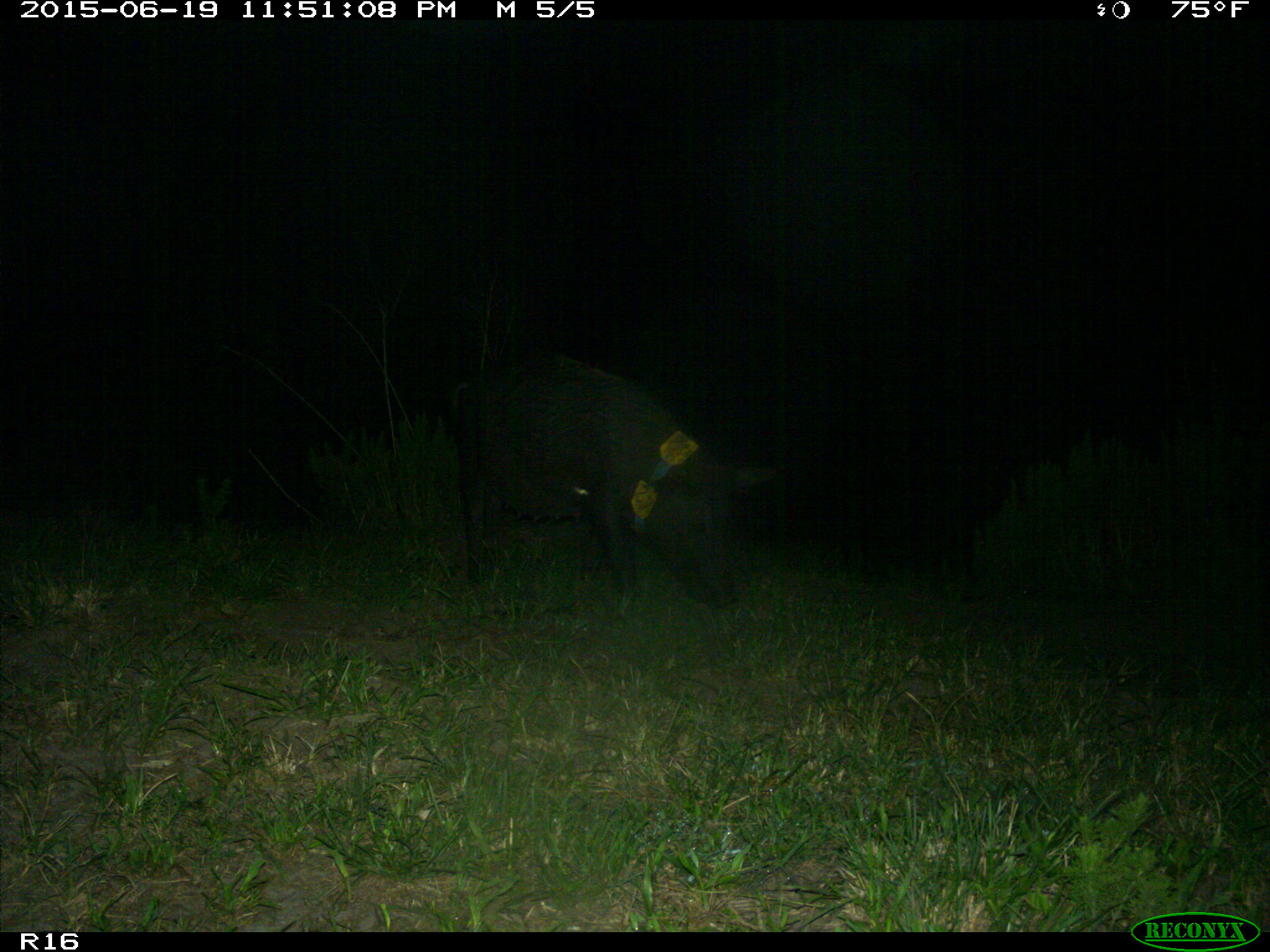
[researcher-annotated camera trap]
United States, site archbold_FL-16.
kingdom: Animalia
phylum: Chordata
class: Mammalia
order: Artiodactyla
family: Suidae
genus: Sus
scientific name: Sus scrofa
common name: wild boar